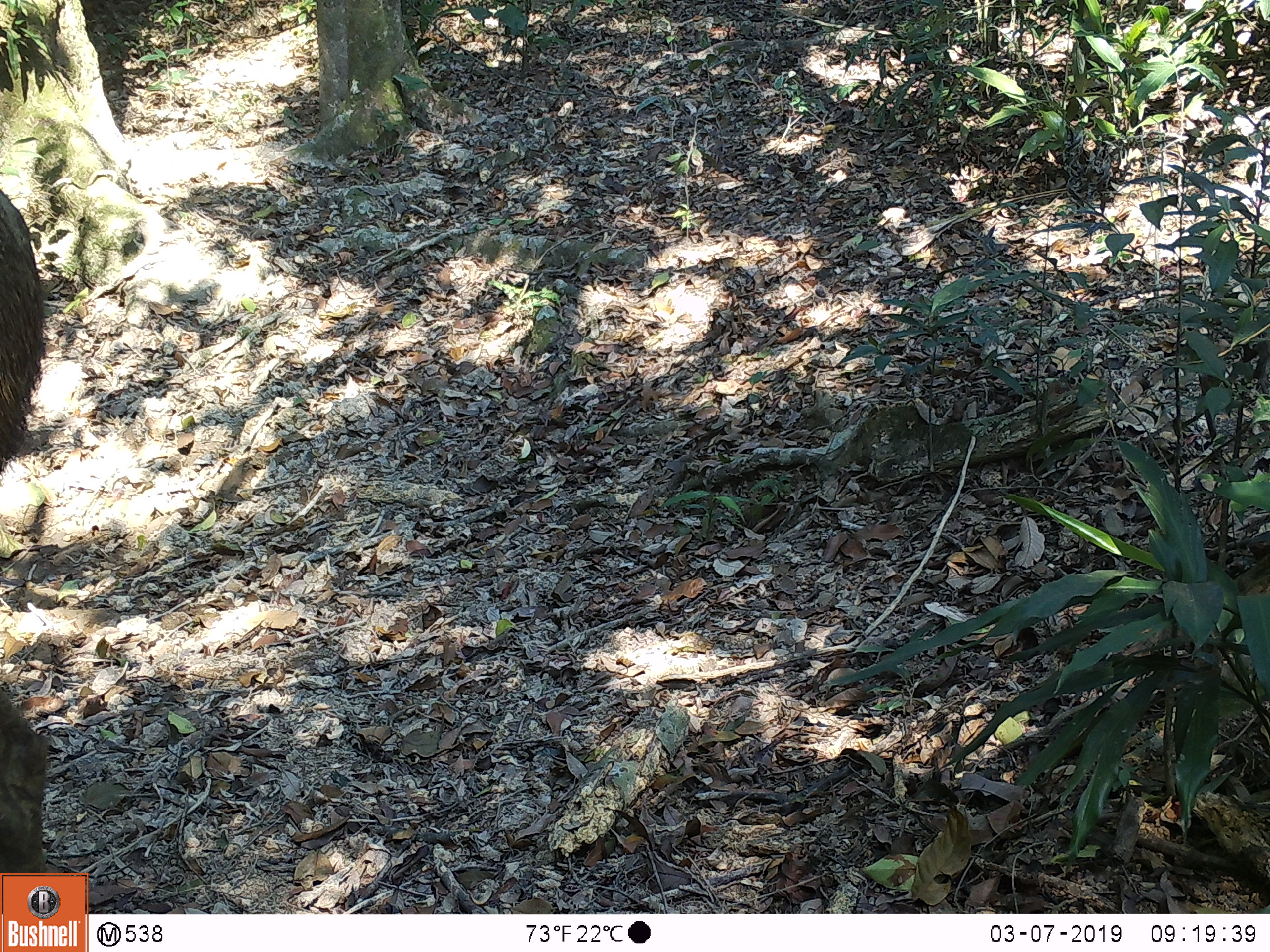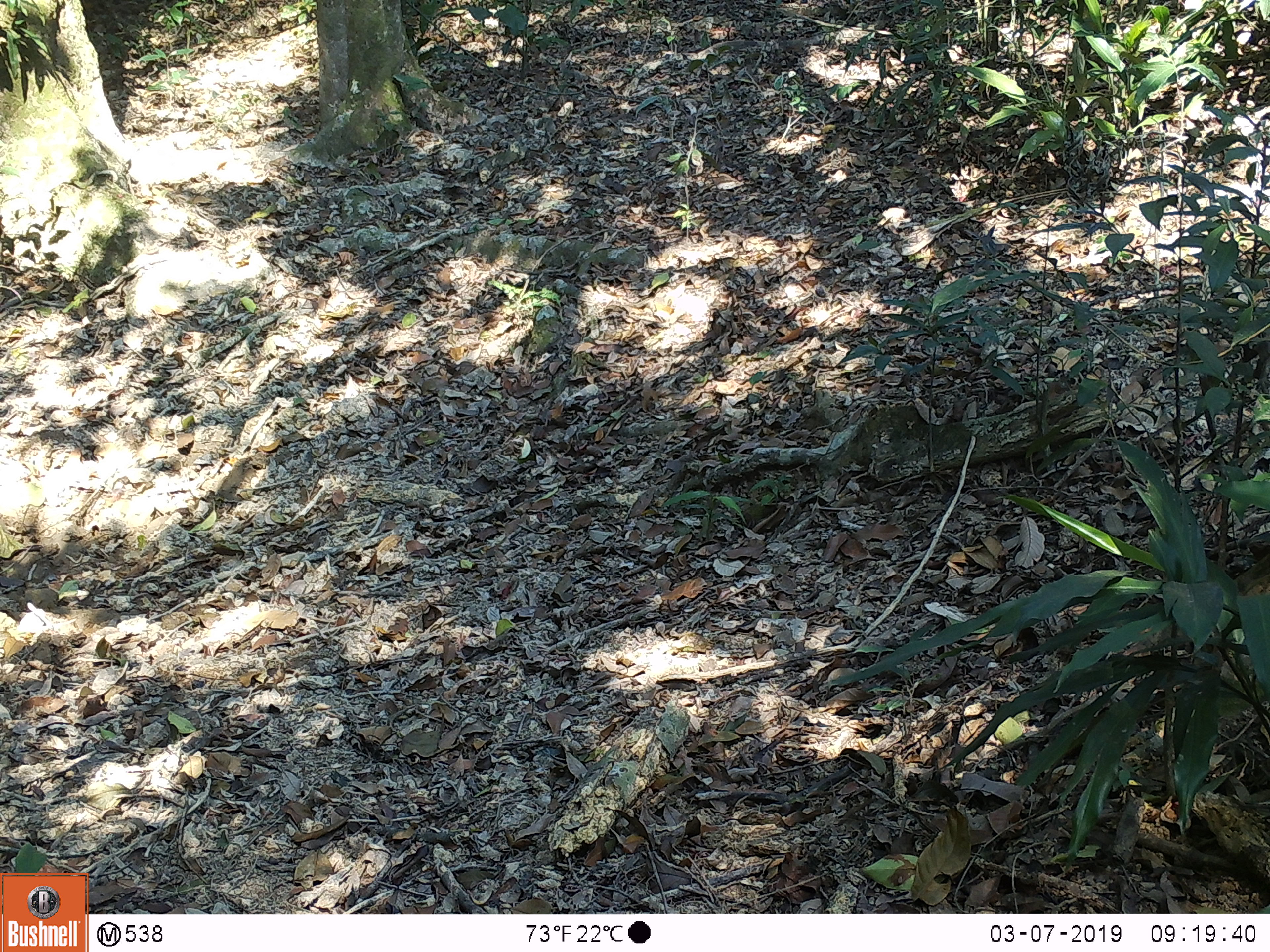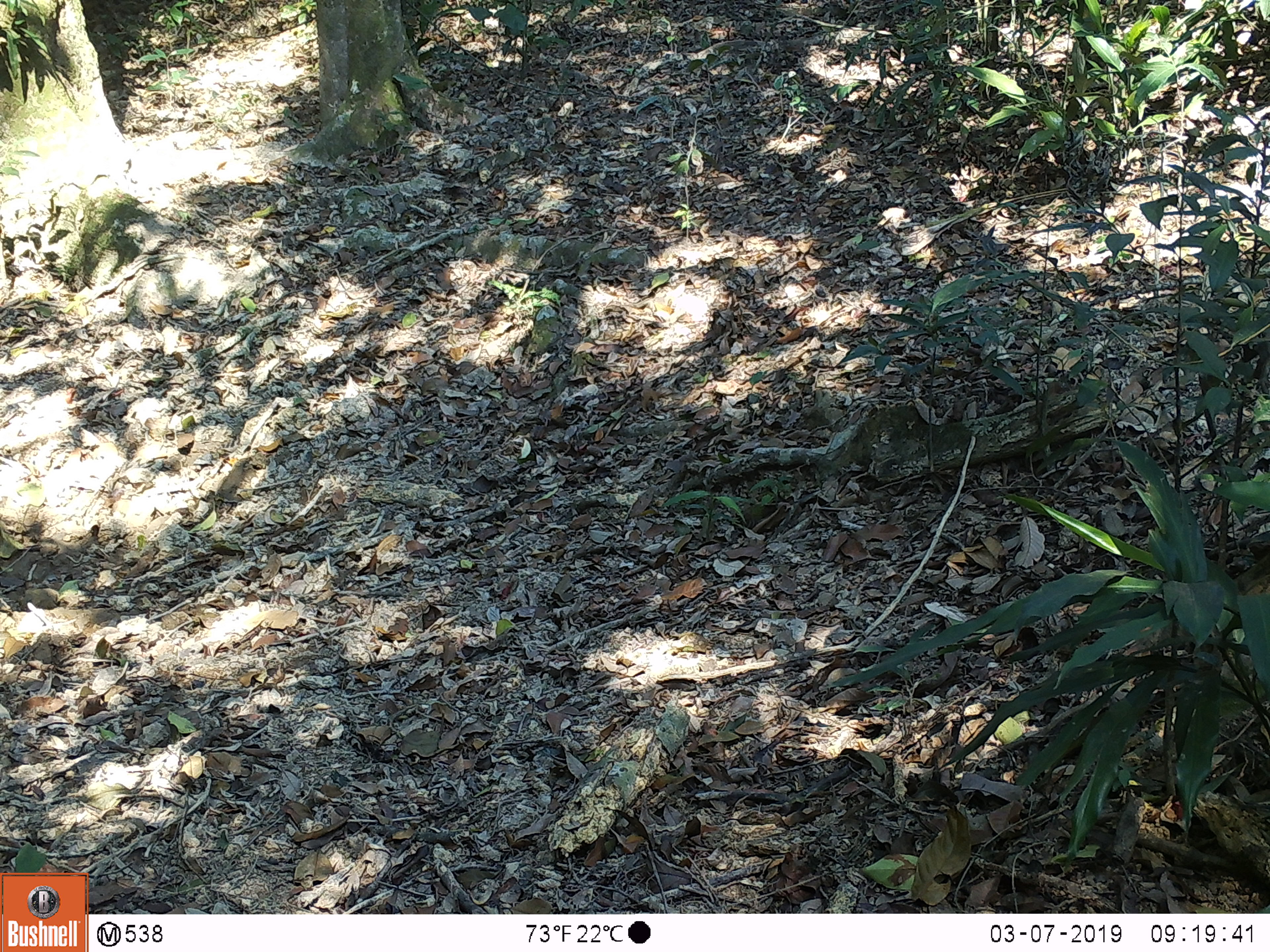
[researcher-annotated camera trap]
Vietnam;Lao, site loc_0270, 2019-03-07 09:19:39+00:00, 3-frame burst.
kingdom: Animalia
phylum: Chordata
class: Mammalia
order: Artiodactyla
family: Cervidae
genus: Rusa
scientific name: Rusa unicolor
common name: sambar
Sambar (Rusa unicolor). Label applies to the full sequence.